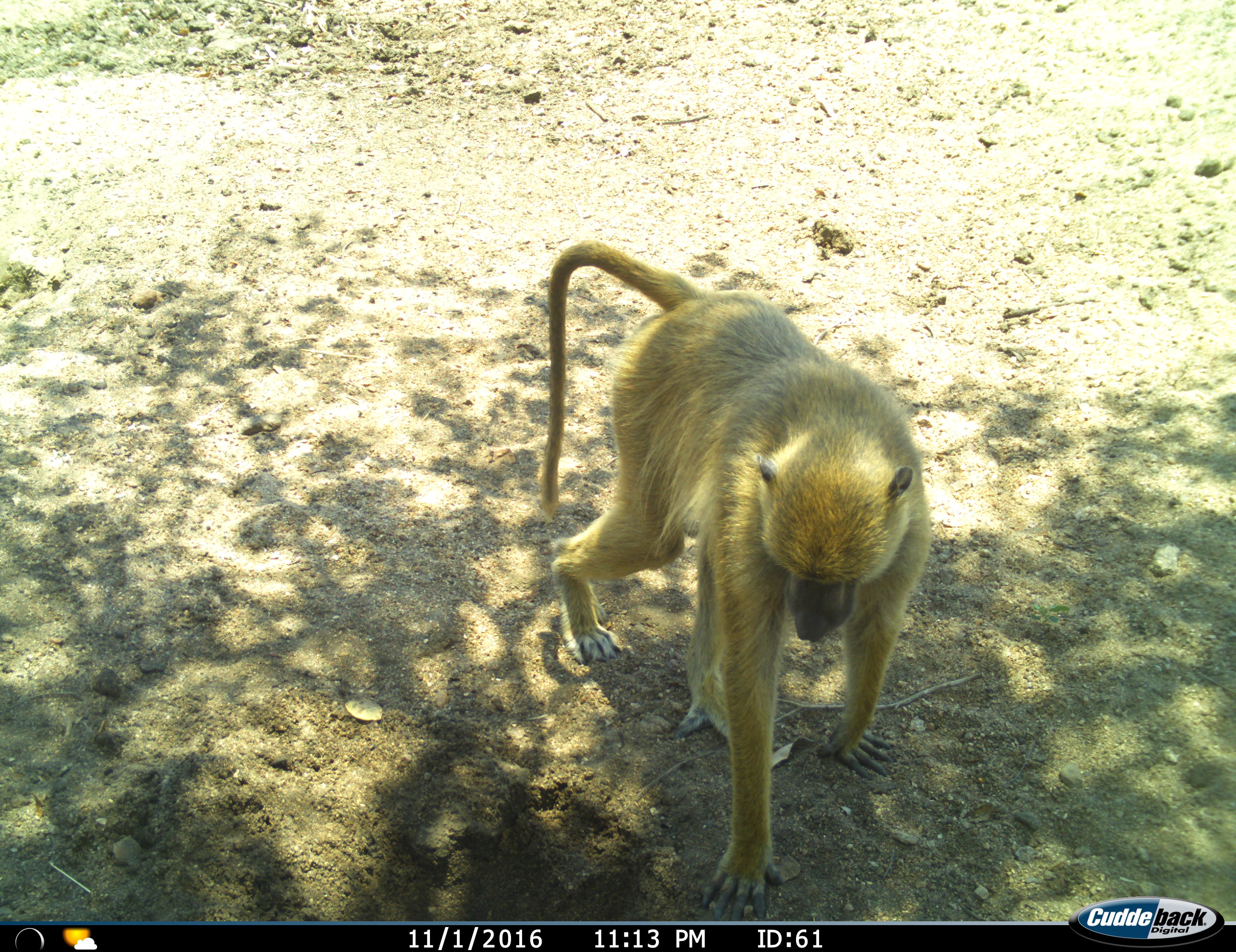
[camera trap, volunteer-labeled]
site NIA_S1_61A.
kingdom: Animalia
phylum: Chordata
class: Mammalia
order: Primates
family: Cercopithecidae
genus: Papio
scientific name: Papio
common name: baboon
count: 1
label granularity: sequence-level